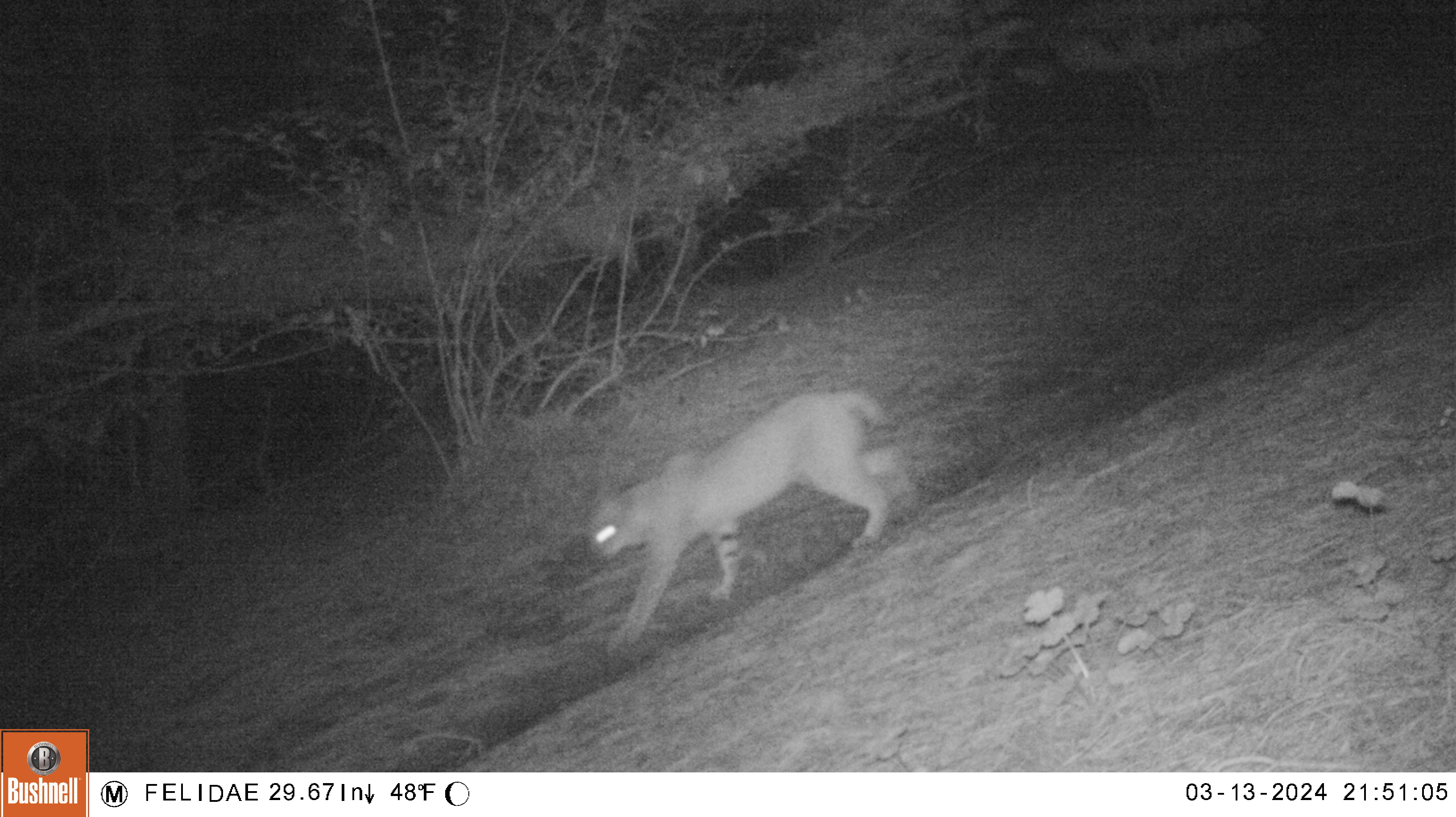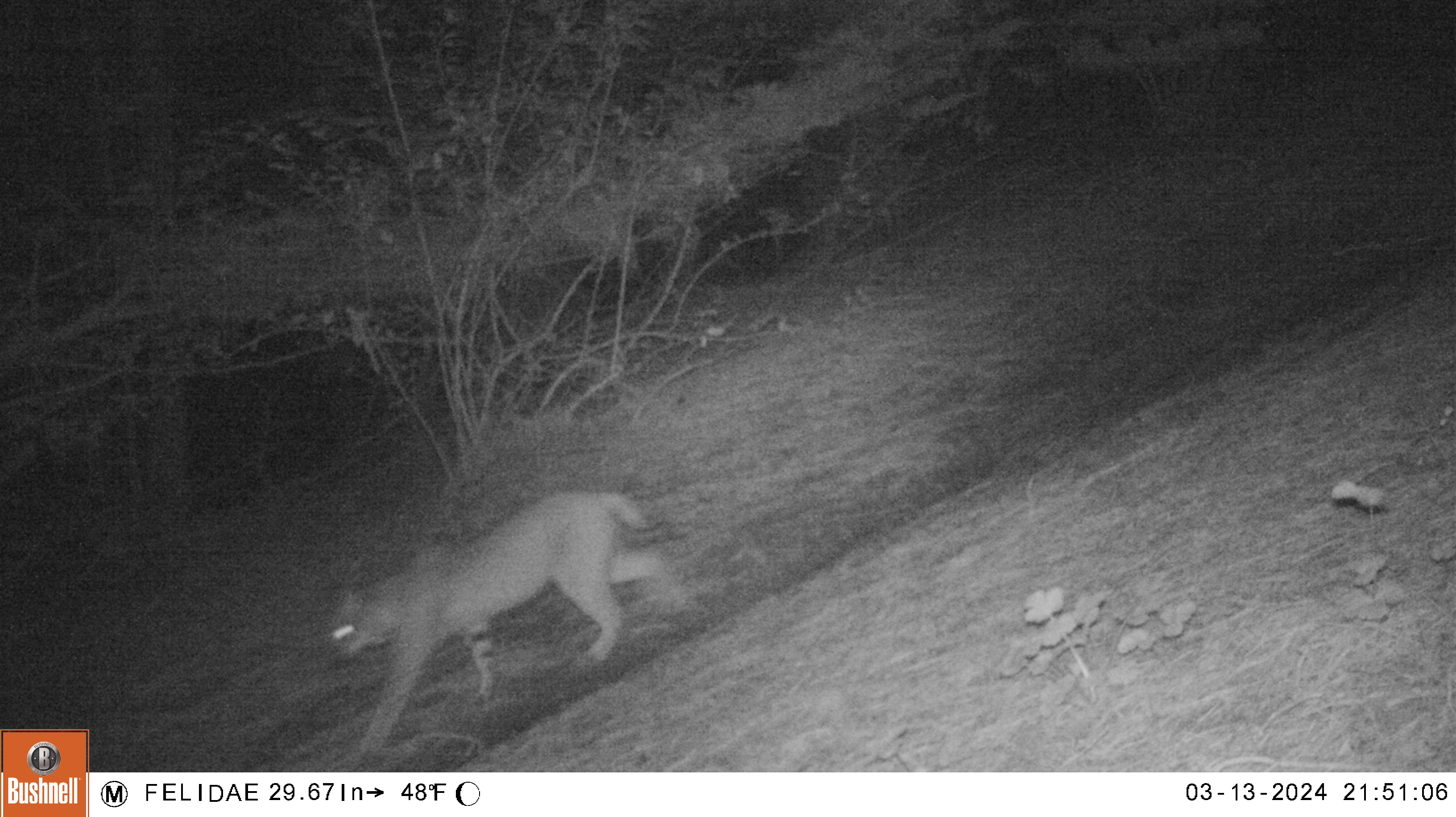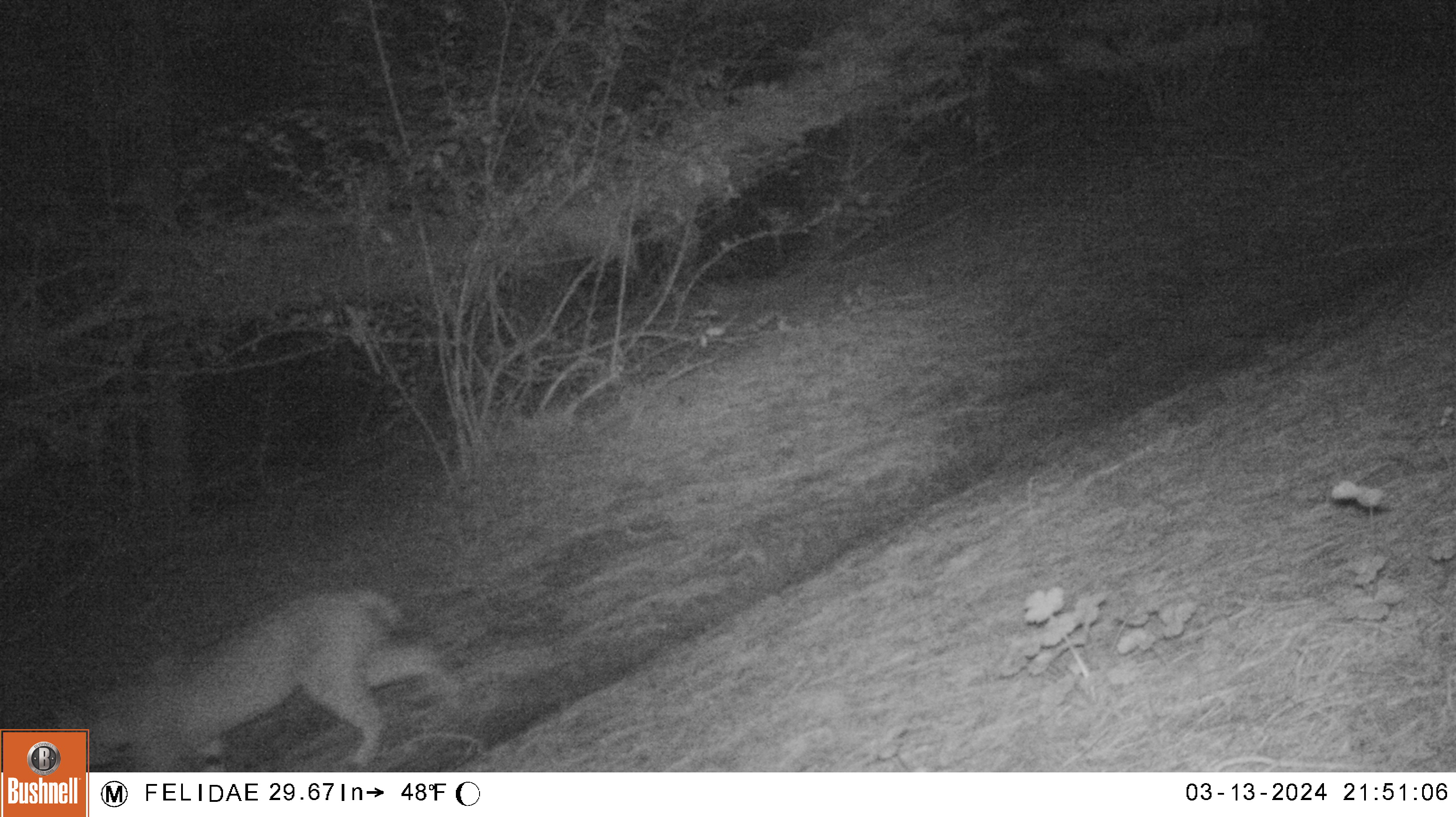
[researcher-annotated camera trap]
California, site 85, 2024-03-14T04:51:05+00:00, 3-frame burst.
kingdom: Animalia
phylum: Chordata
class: Mammalia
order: Carnivora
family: Felidae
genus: Lynx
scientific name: Lynx rufus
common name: bobcat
Bobcat (Lynx rufus).